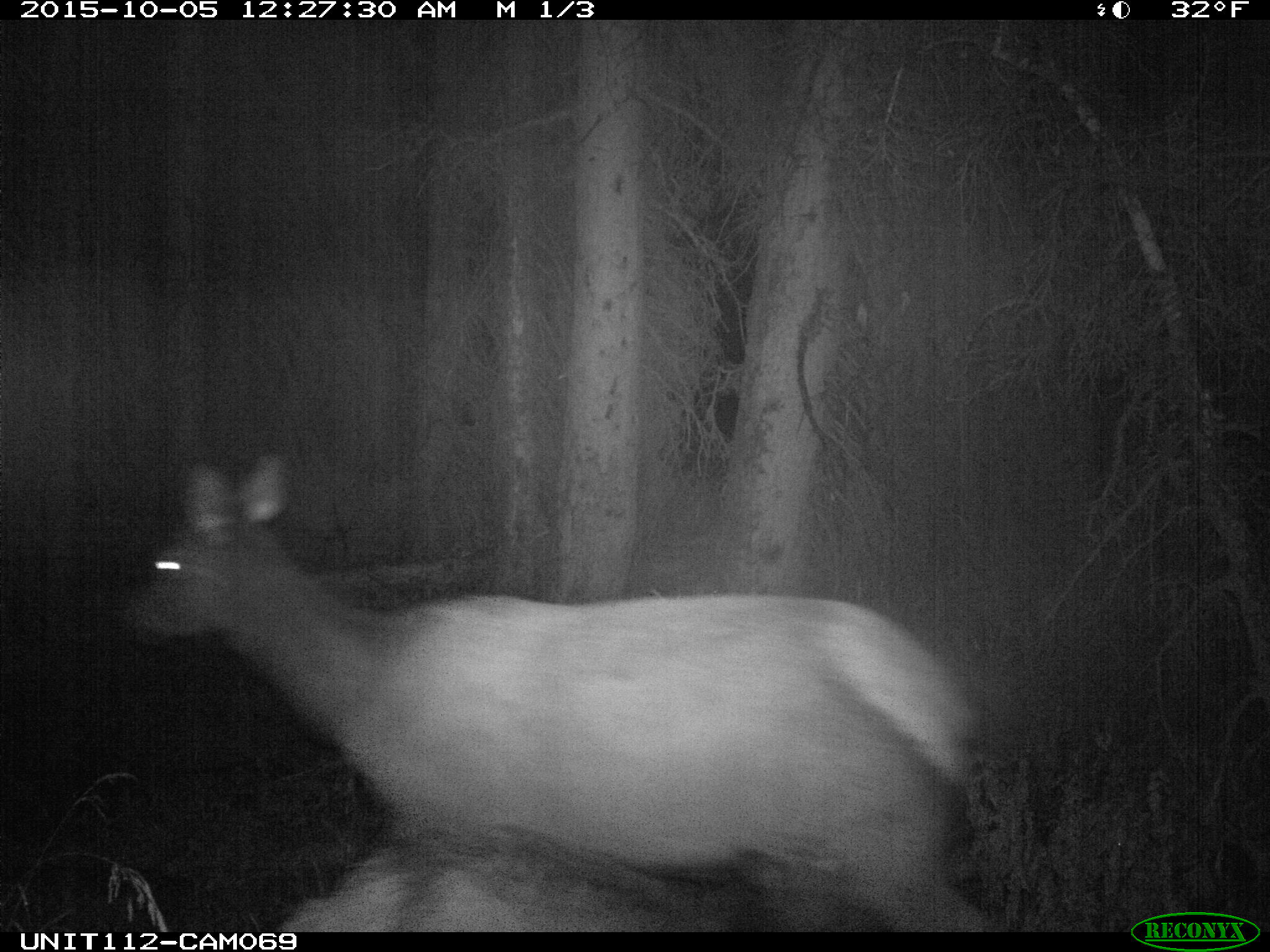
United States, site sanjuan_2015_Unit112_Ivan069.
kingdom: Animalia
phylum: Chordata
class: Mammalia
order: Artiodactyla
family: Cervidae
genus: Cervus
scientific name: Cervus elaphus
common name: red deer